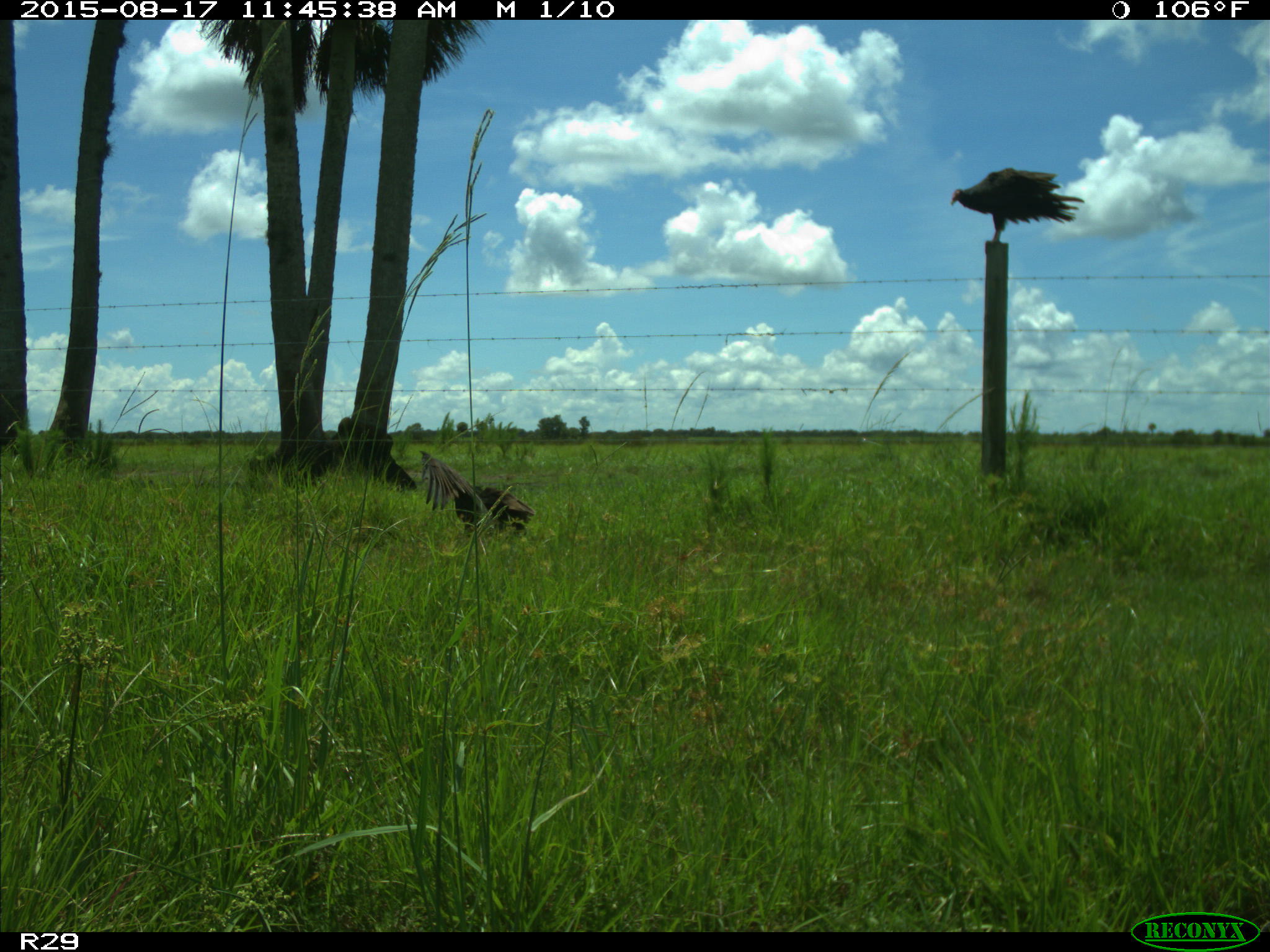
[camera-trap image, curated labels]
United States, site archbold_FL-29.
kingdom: Animalia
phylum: Chordata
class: Aves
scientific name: Aves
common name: birds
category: unidentified bird